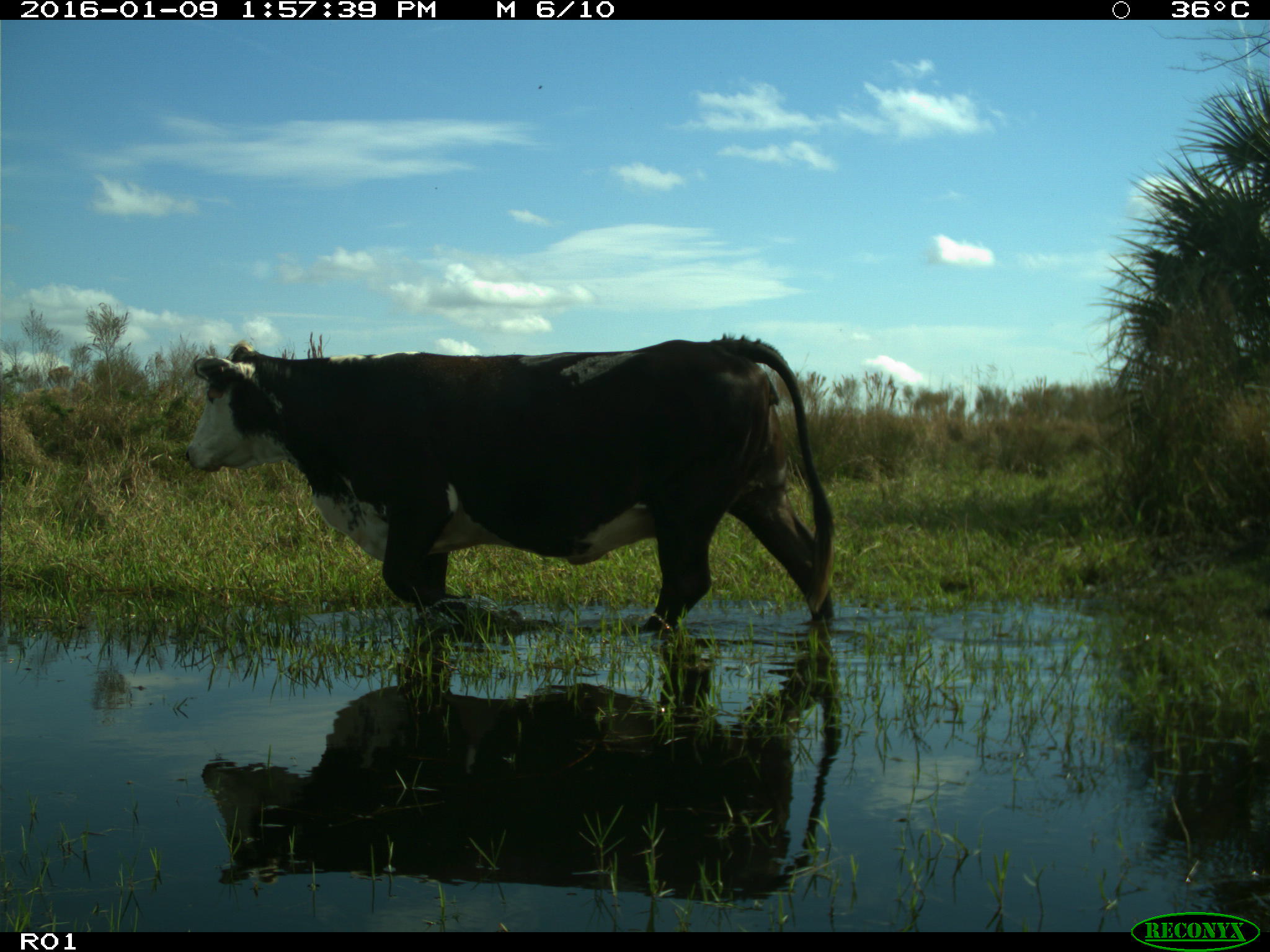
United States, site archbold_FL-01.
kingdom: Animalia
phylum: Chordata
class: Mammalia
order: Artiodactyla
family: Bovidae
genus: Bos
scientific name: Bos taurus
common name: domestic cow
Bos taurus (domestic cow).